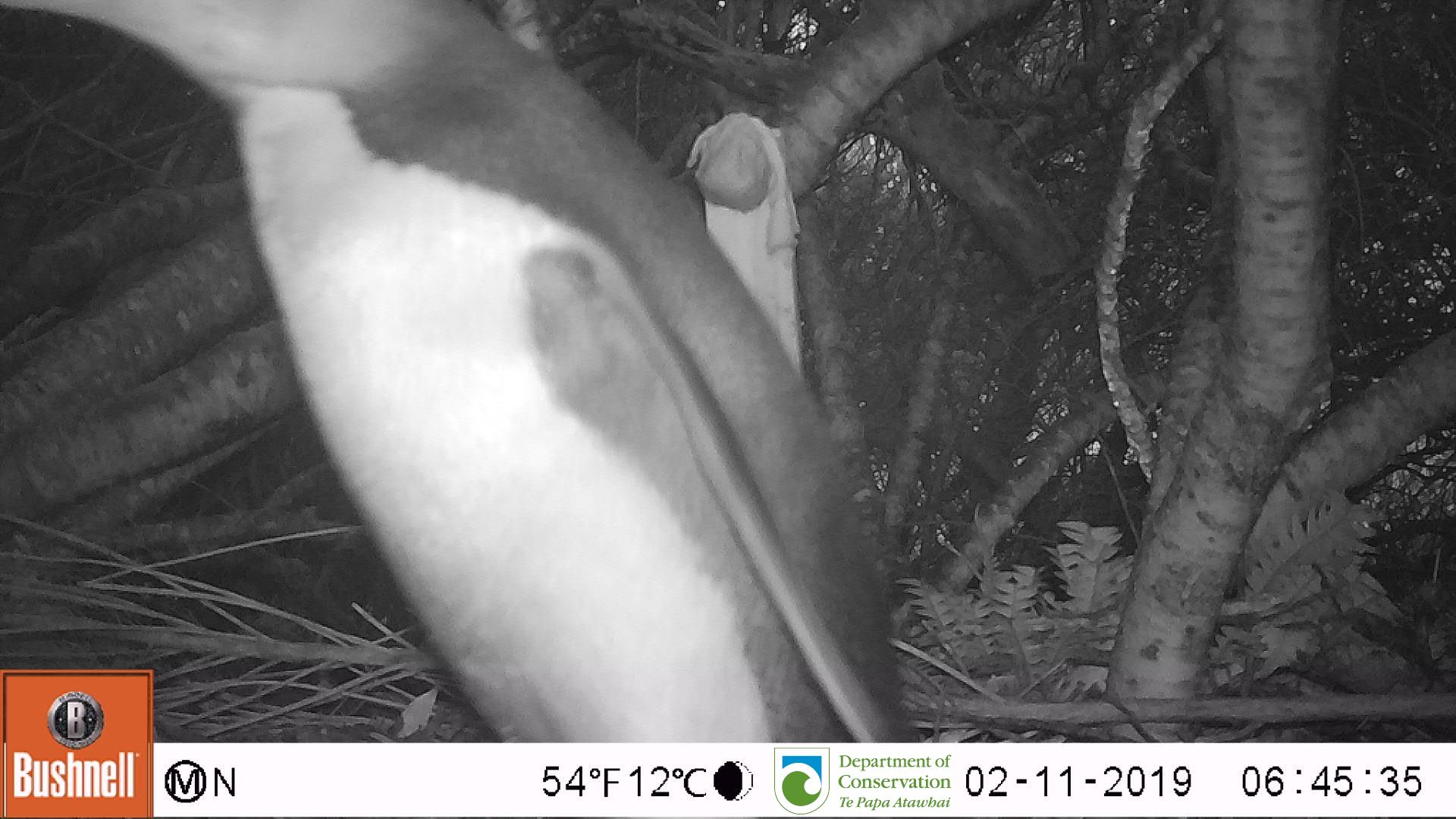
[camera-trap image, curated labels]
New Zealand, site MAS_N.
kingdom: Animalia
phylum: Chordata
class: Aves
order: Sphenisciformes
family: Spheniscidae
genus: Megadyptes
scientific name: Megadyptes antipodes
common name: yellow-eyed penguin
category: yellow eyed penguin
Yellow eyed penguin (yellow-eyed penguin) (Megadyptes antipodes).